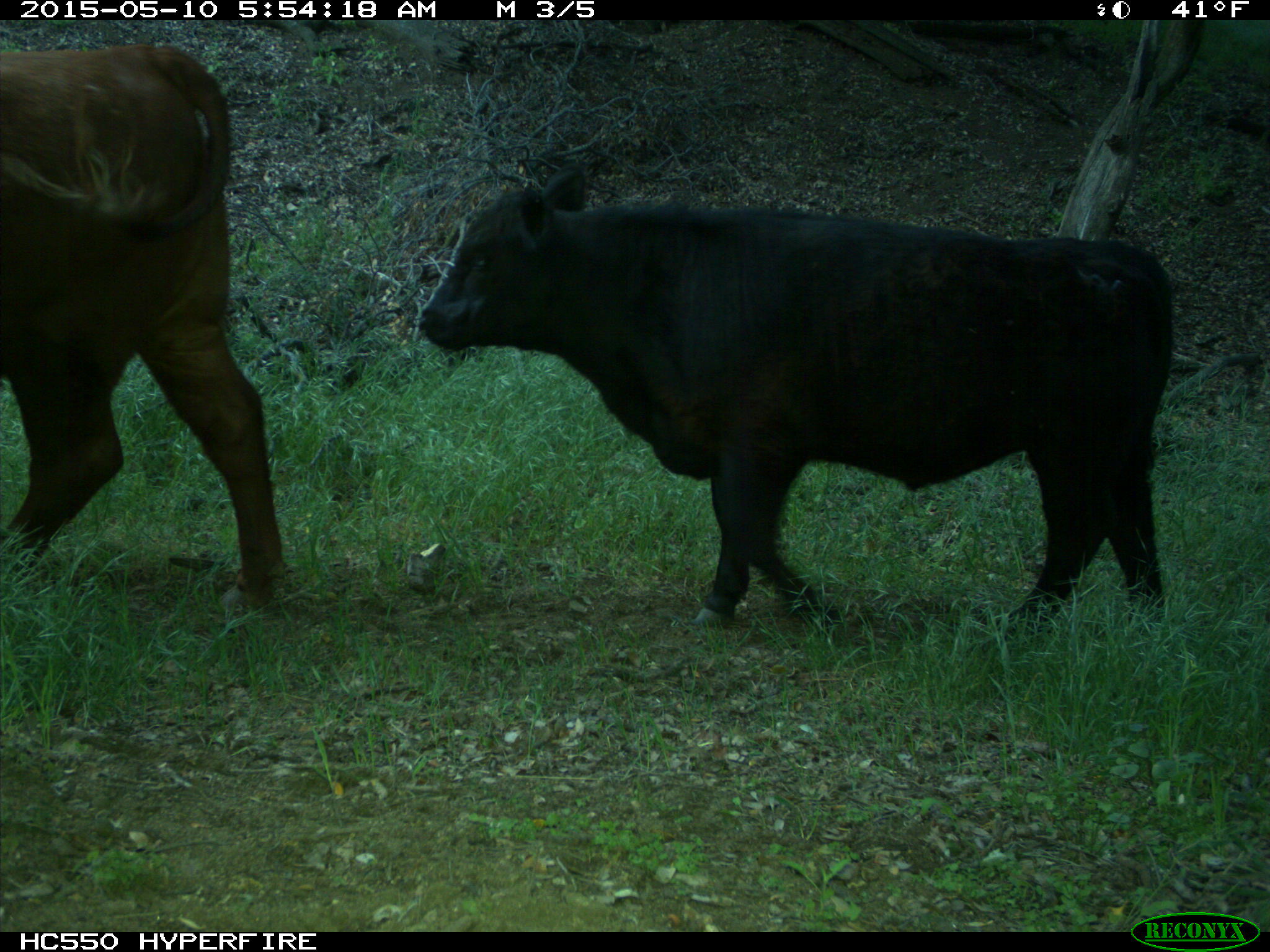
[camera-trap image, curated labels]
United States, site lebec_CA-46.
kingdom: Animalia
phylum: Chordata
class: Mammalia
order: Artiodactyla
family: Bovidae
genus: Bos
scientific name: Bos taurus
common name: domestic cow